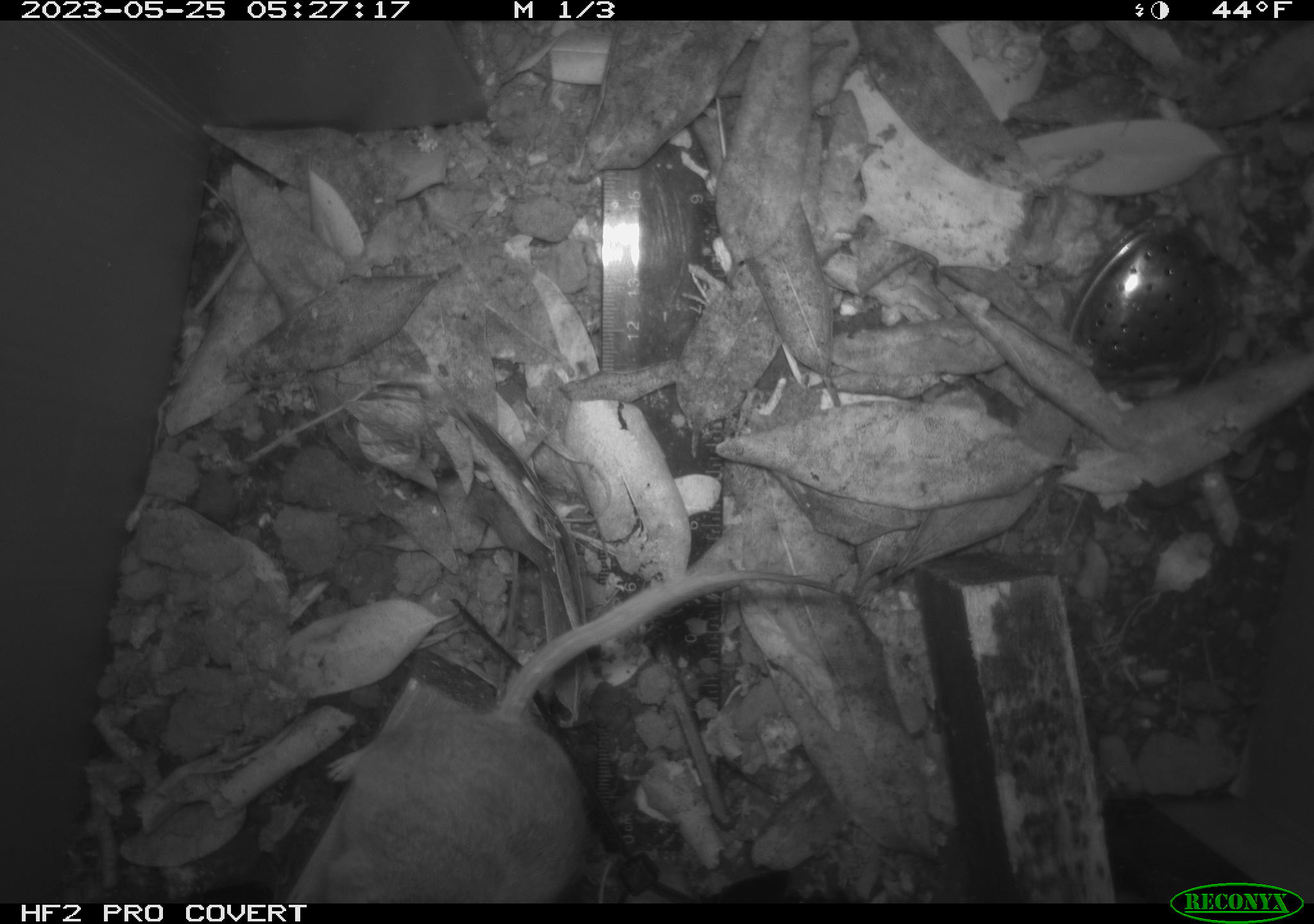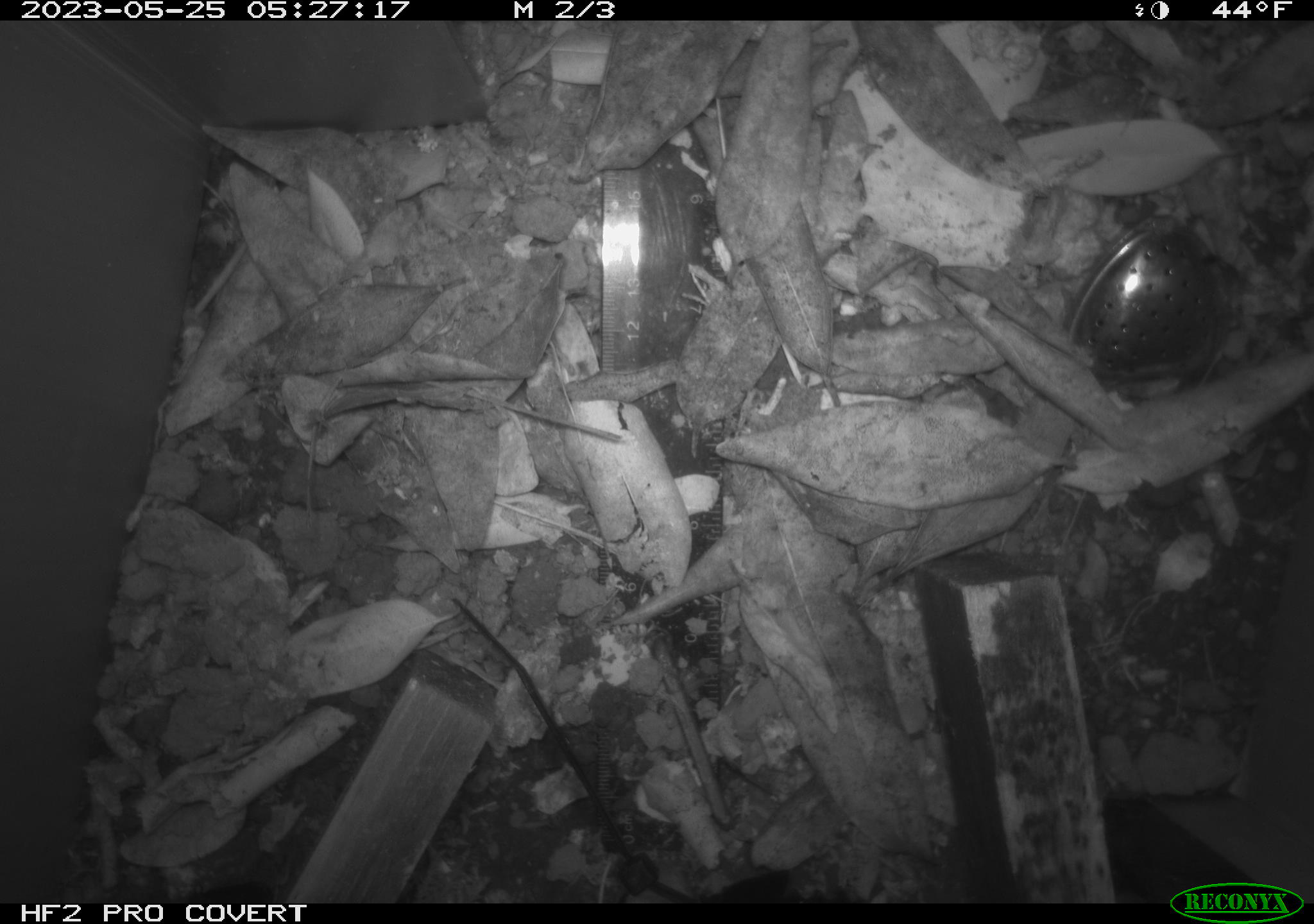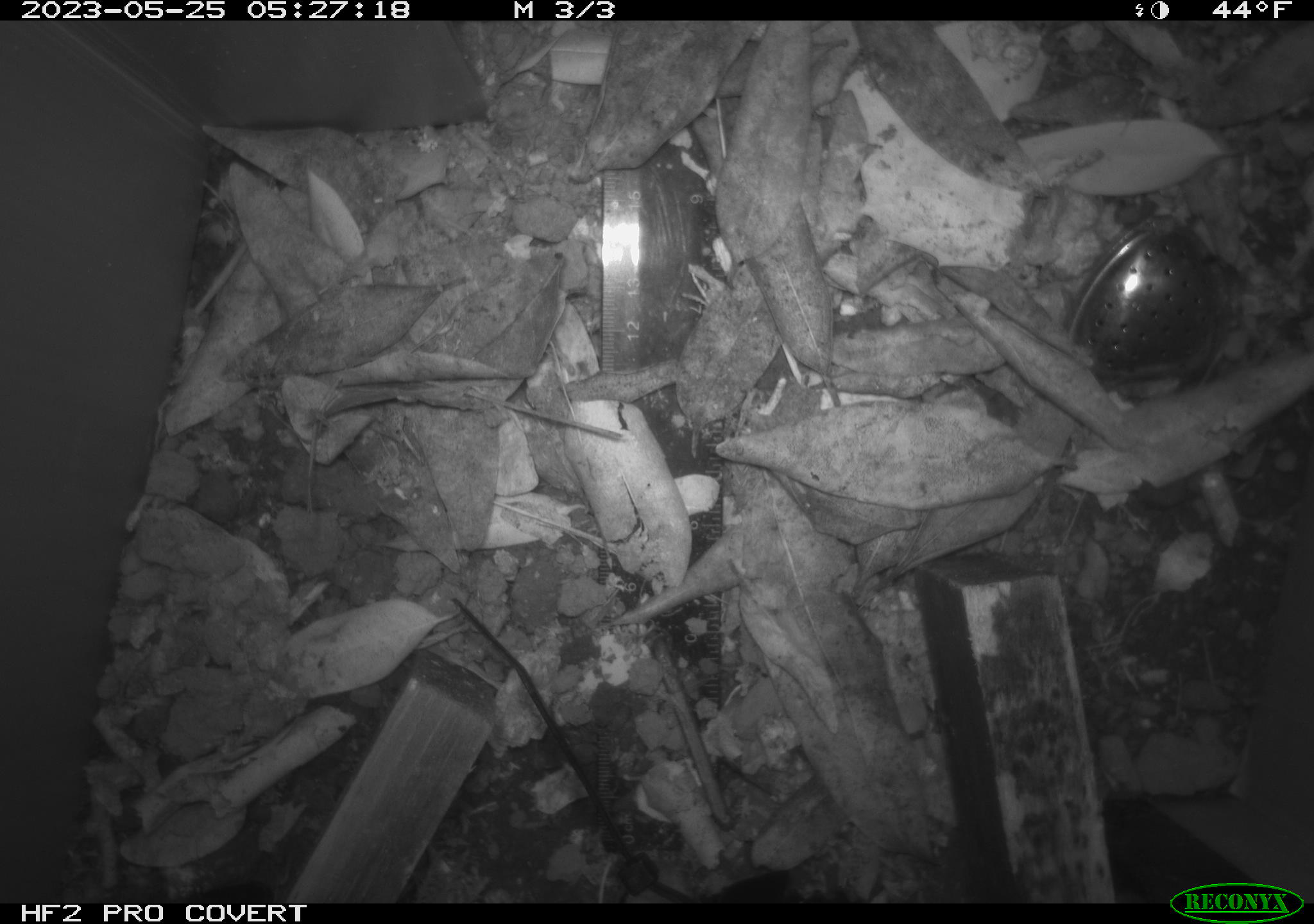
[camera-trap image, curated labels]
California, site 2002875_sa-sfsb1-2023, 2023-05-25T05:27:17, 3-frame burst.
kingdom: Animalia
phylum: Chordata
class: Mammalia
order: Rodentia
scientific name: Rodentia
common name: mouse species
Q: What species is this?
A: Mouse species (Rodentia).